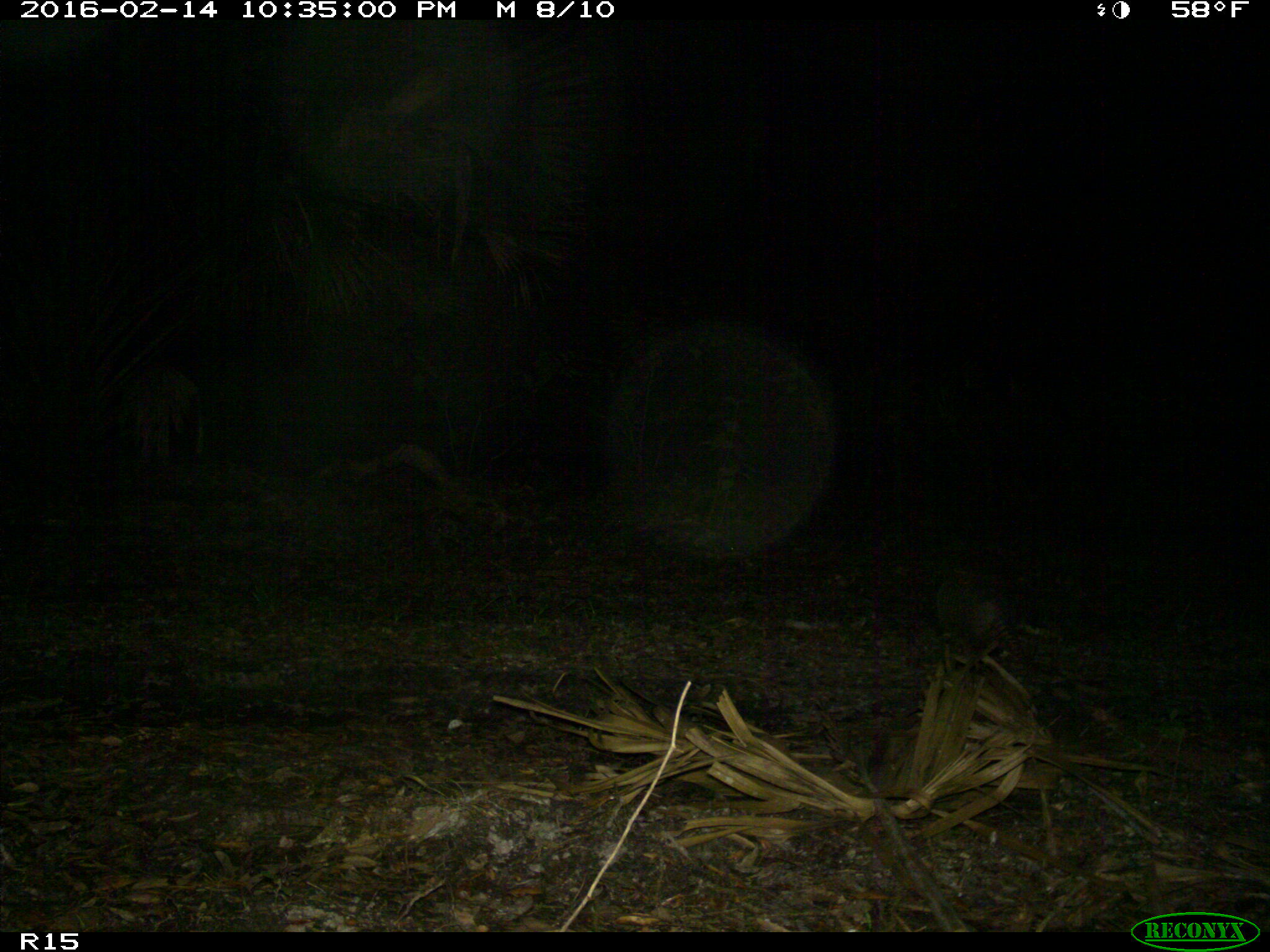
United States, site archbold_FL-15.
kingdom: Animalia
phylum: Chordata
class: Mammalia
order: Cingulata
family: Dasypodidae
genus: Dasypus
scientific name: Dasypus novemcinctus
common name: nine-banded armadillo